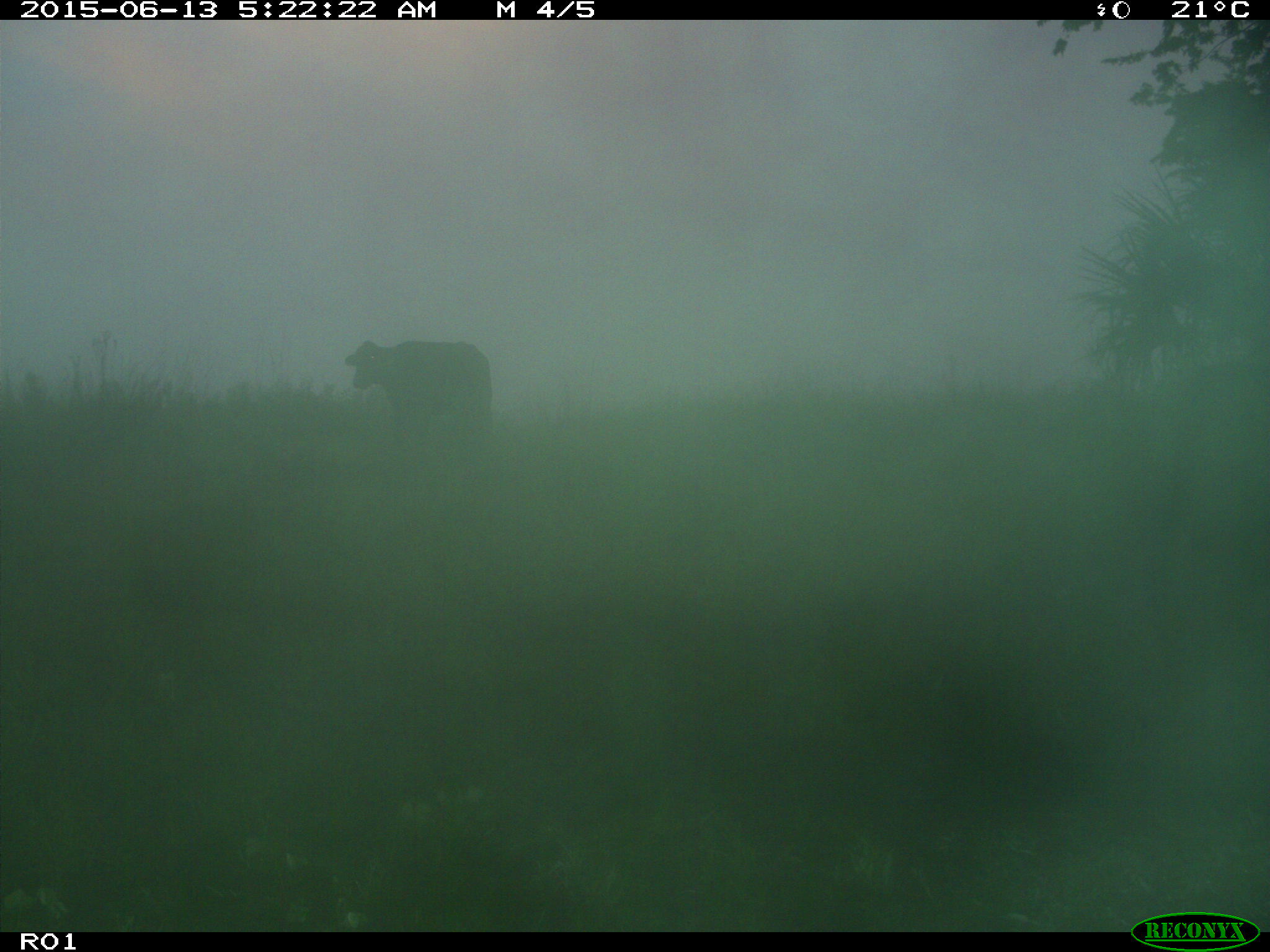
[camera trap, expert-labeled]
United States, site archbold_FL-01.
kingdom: Animalia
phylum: Chordata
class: Mammalia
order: Artiodactyla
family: Bovidae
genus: Bos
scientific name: Bos taurus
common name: domestic cow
Bos taurus (domestic cow).